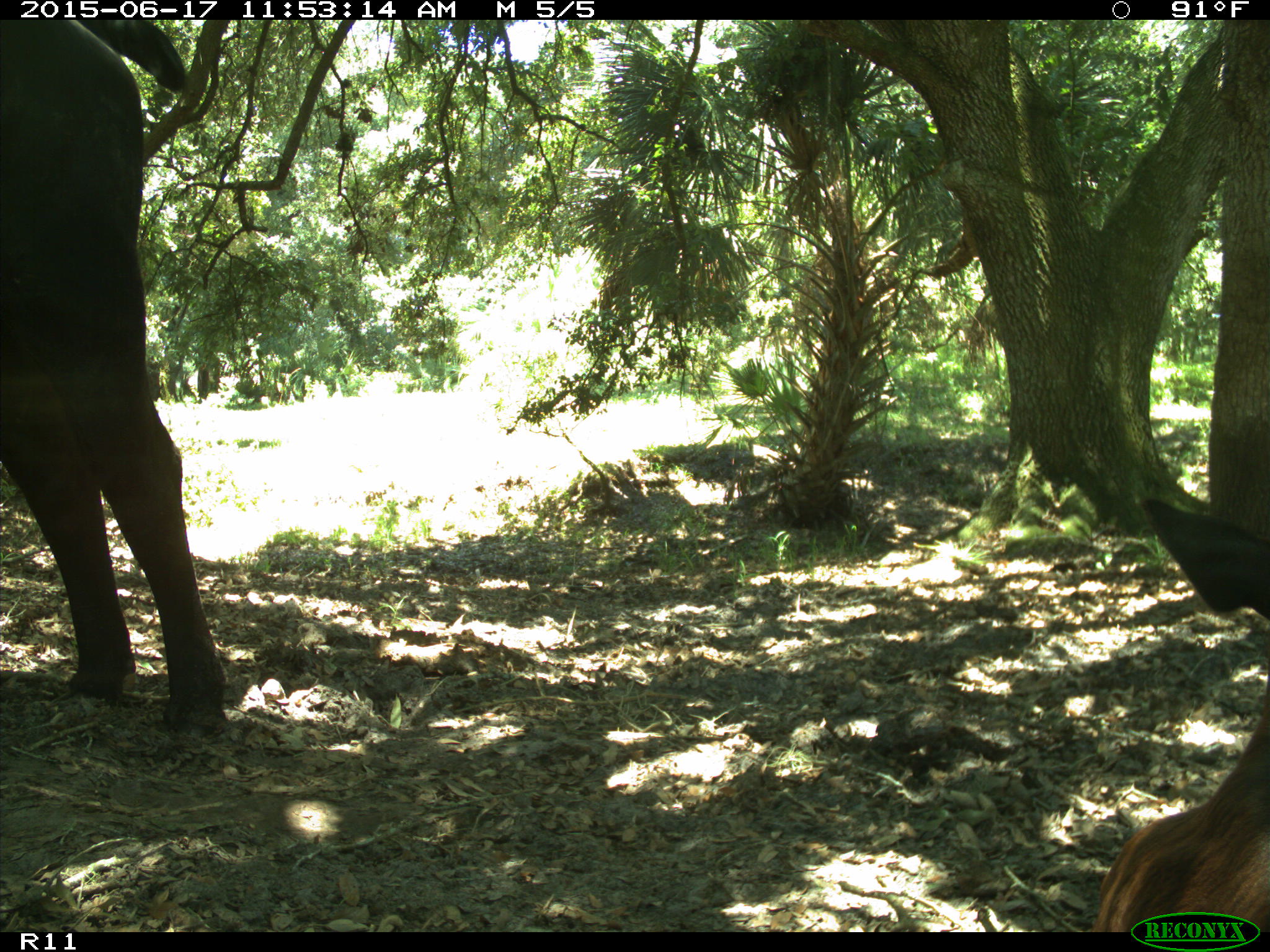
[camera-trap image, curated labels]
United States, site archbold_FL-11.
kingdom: Animalia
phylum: Chordata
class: Mammalia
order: Artiodactyla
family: Bovidae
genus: Bos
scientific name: Bos taurus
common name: domestic cow